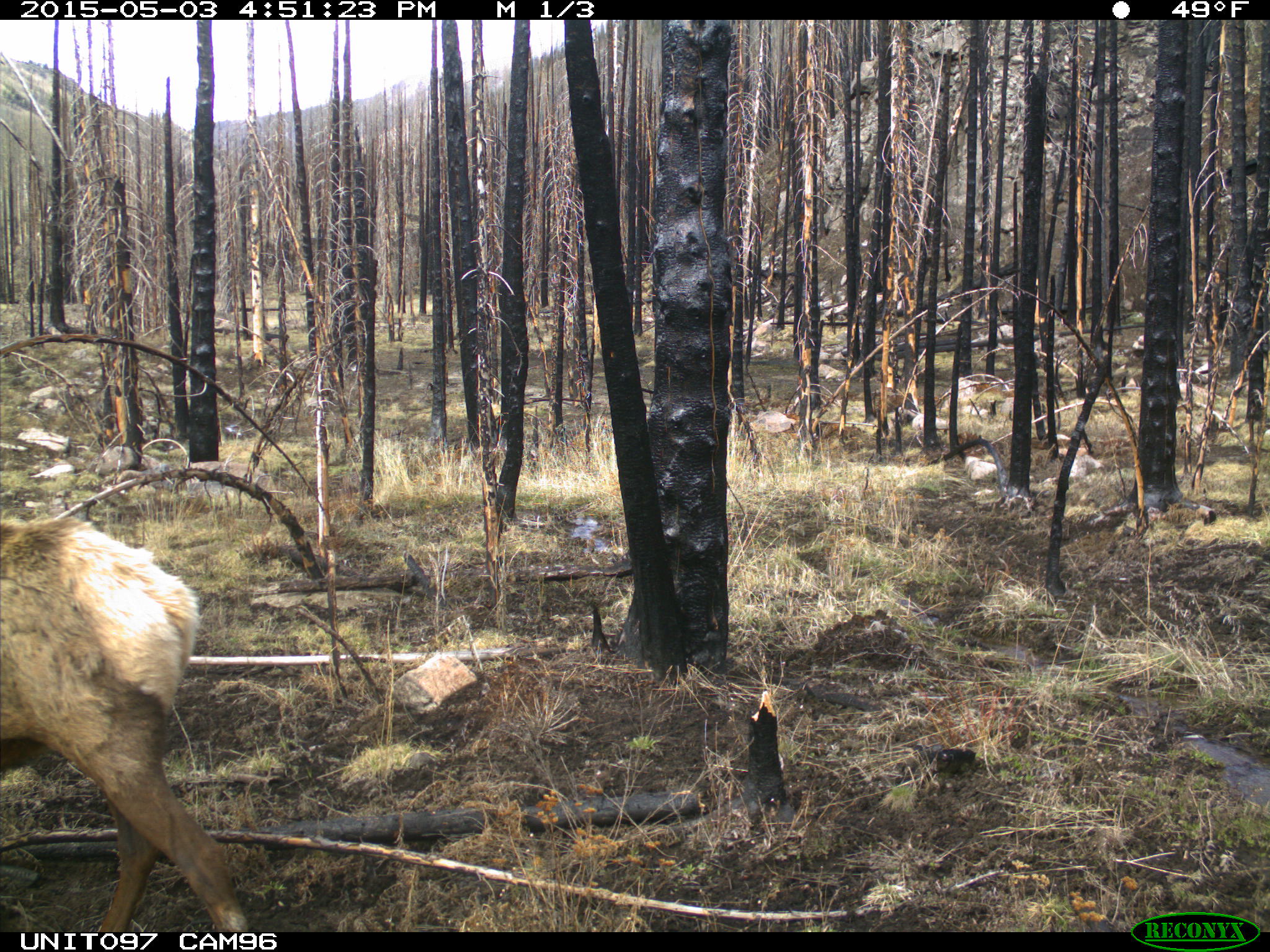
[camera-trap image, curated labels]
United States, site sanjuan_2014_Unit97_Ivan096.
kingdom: Animalia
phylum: Chordata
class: Mammalia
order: Artiodactyla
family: Cervidae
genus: Cervus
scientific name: Cervus elaphus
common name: red deer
Cervus elaphus (red deer).